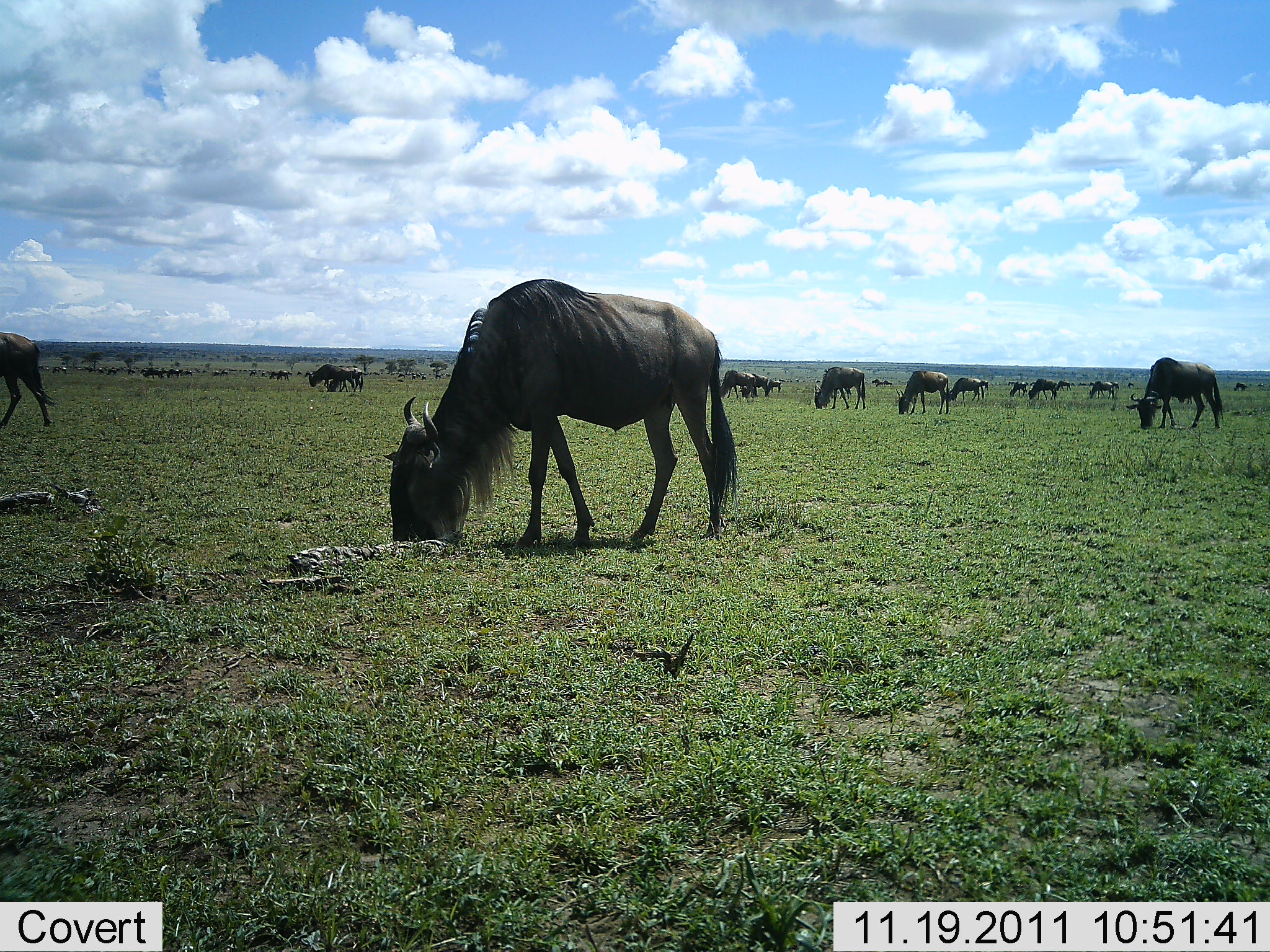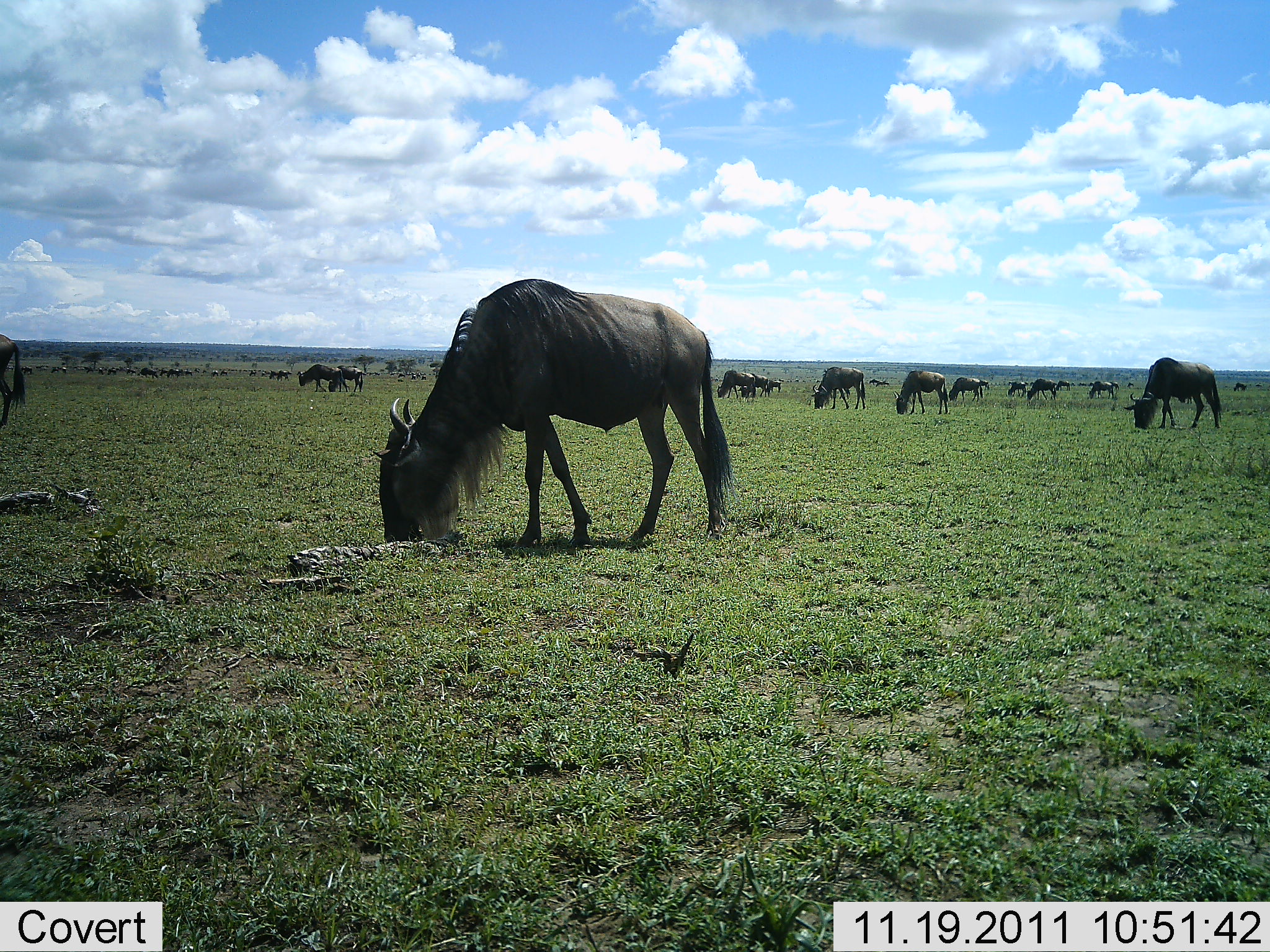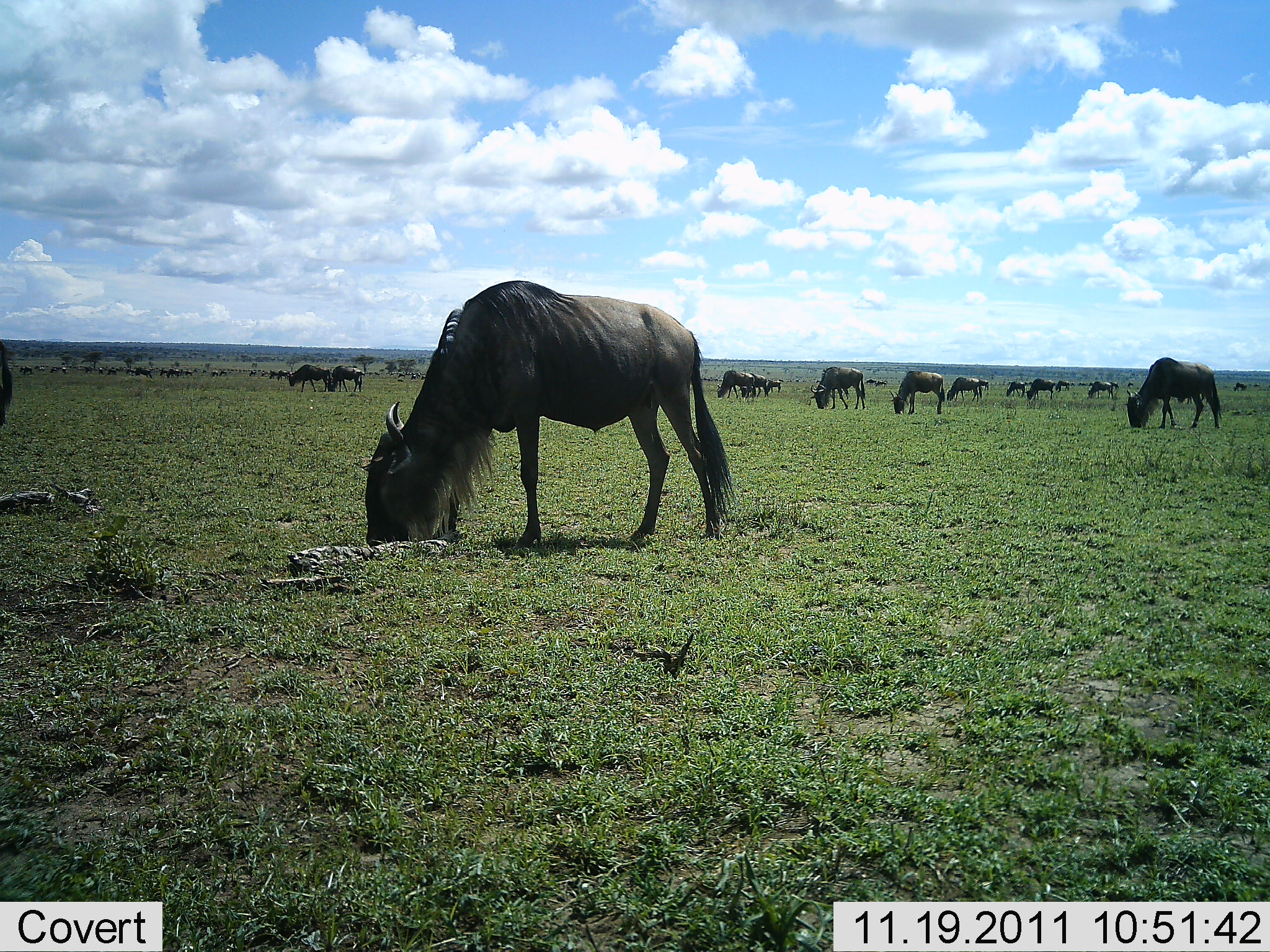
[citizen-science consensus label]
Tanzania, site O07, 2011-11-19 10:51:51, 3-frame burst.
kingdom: Animalia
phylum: Chordata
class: Mammalia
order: Artiodactyla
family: Bovidae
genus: Connochaetes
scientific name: Connochaetes taurinus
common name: blue wildebeest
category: wildebeest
Wildebeest (blue wildebeest) (Connochaetes taurinus), count 11-50. Behavior (volunteer vote fractions): standing 31%, resting 8%, moving 23%, interacting 0%. Young present (vote fraction): 0%. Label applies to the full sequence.